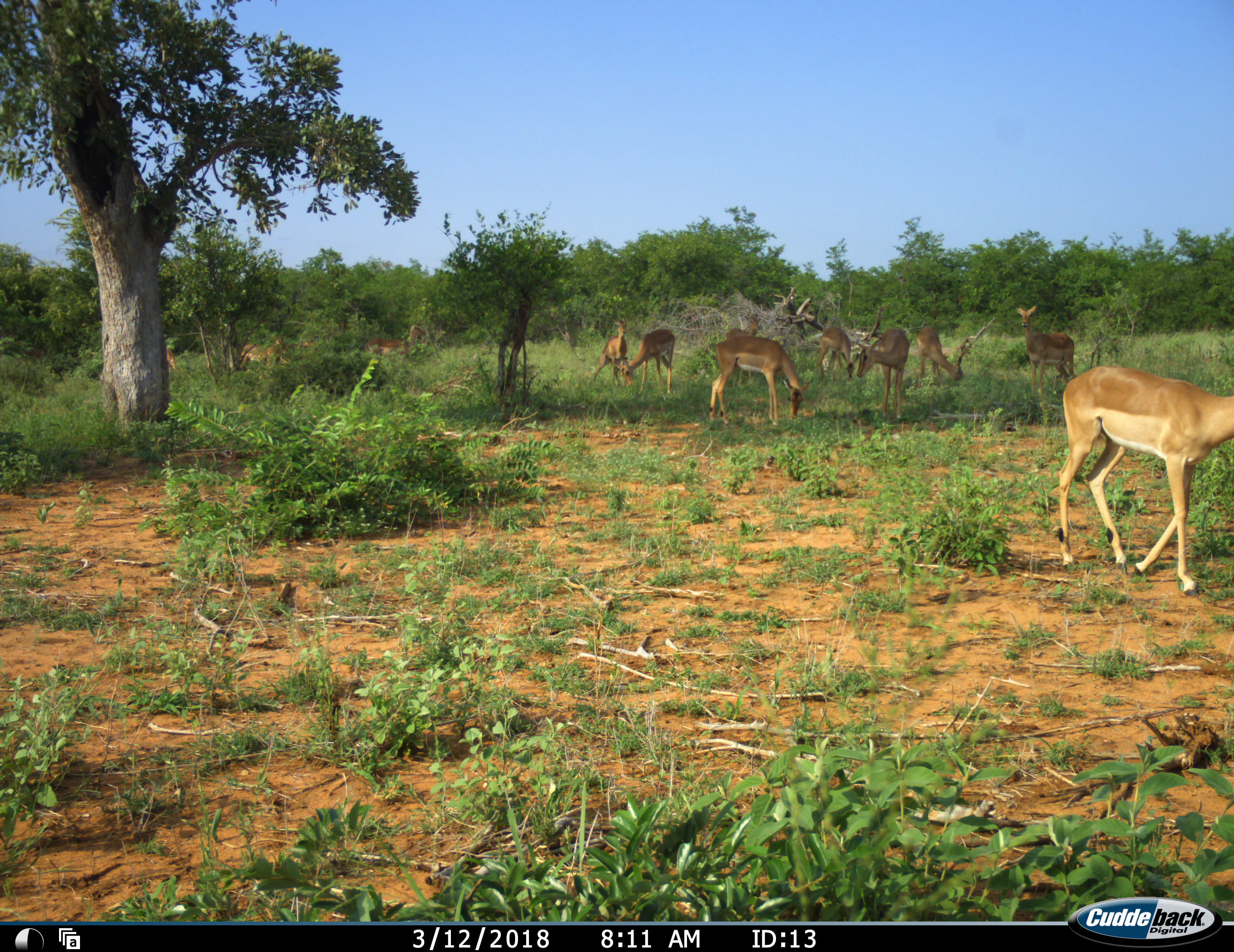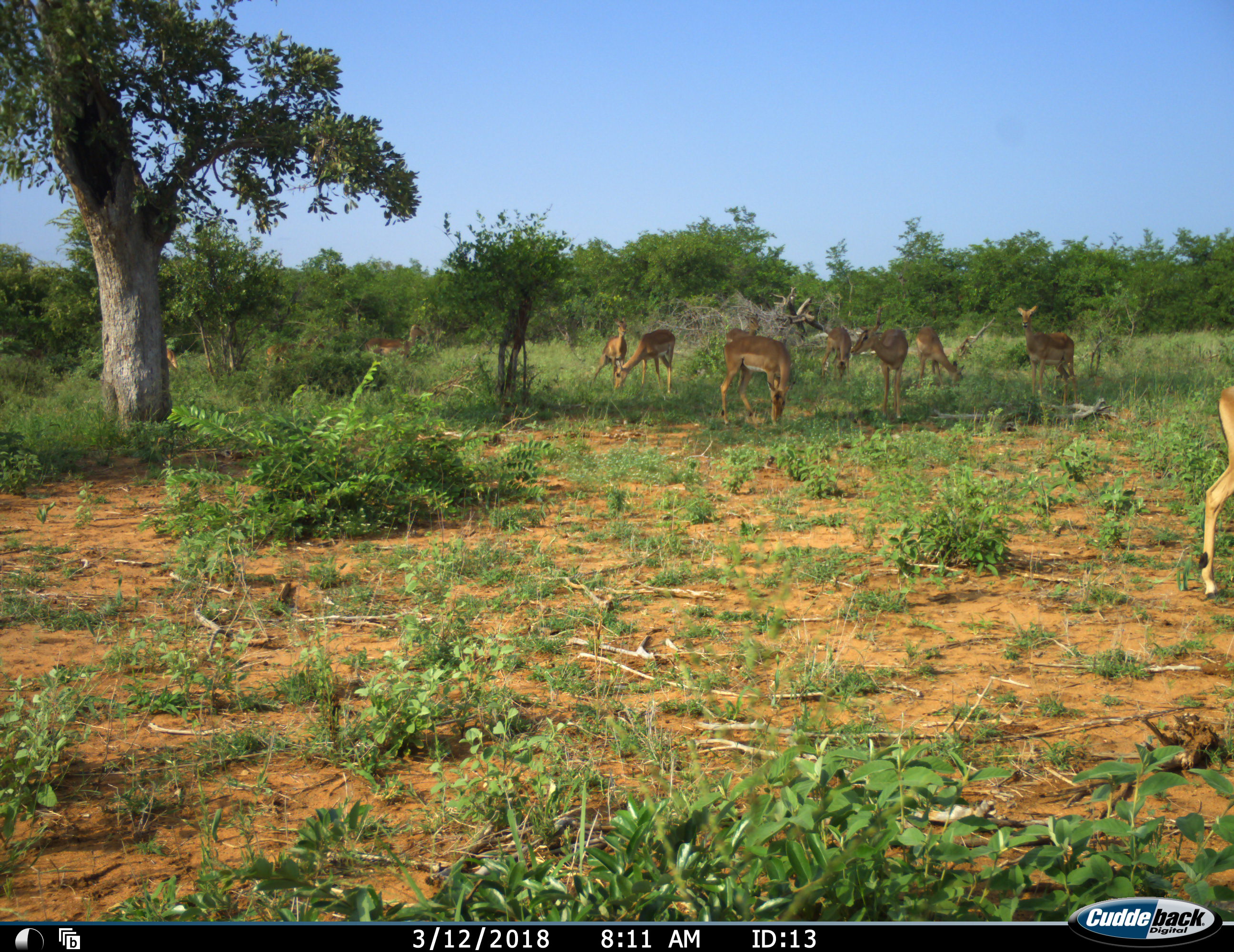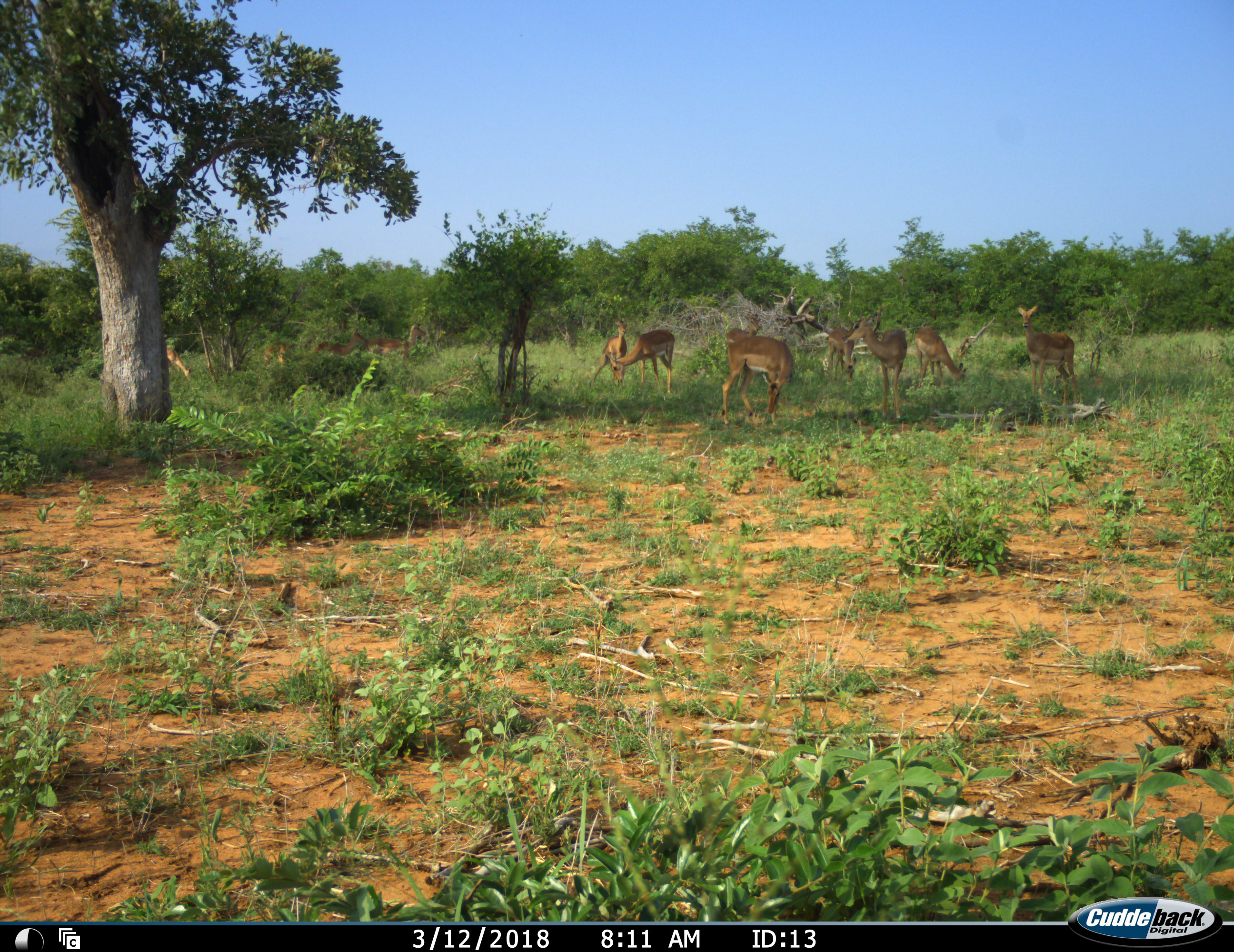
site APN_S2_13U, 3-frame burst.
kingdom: Animalia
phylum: Chordata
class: Mammalia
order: Artiodactyla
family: Bovidae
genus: Aepyceros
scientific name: Aepyceros melampus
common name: impala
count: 11-50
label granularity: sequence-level